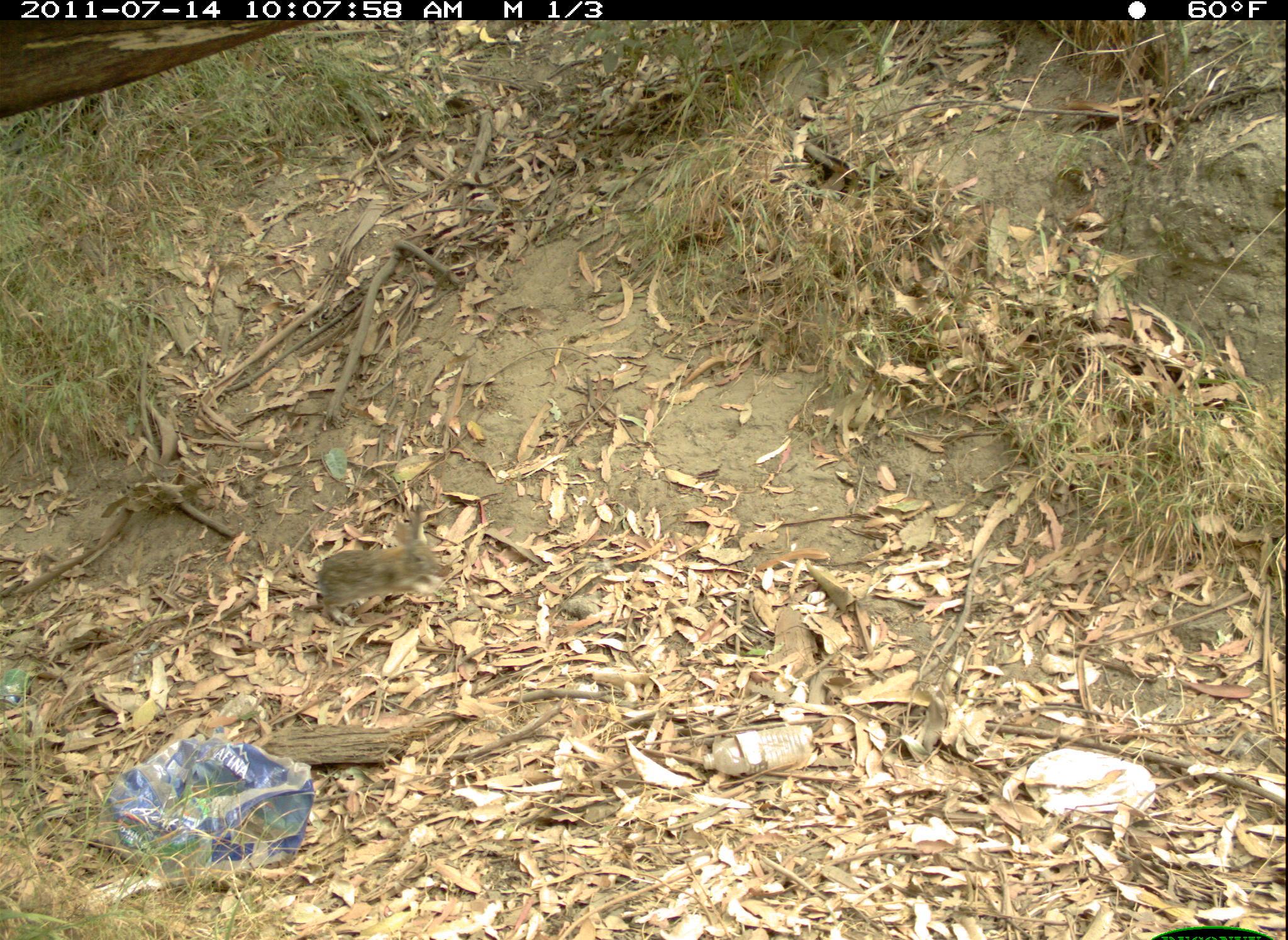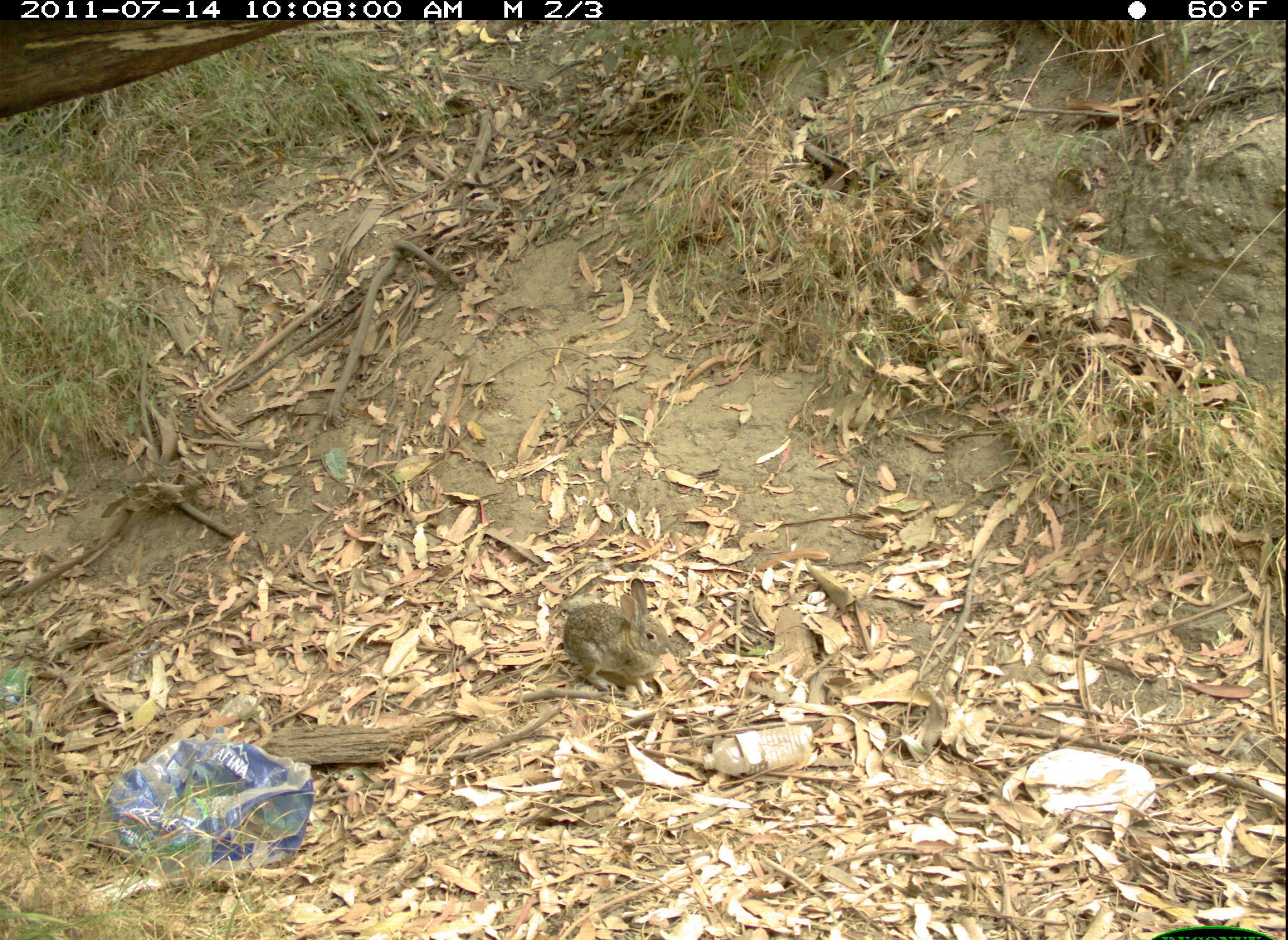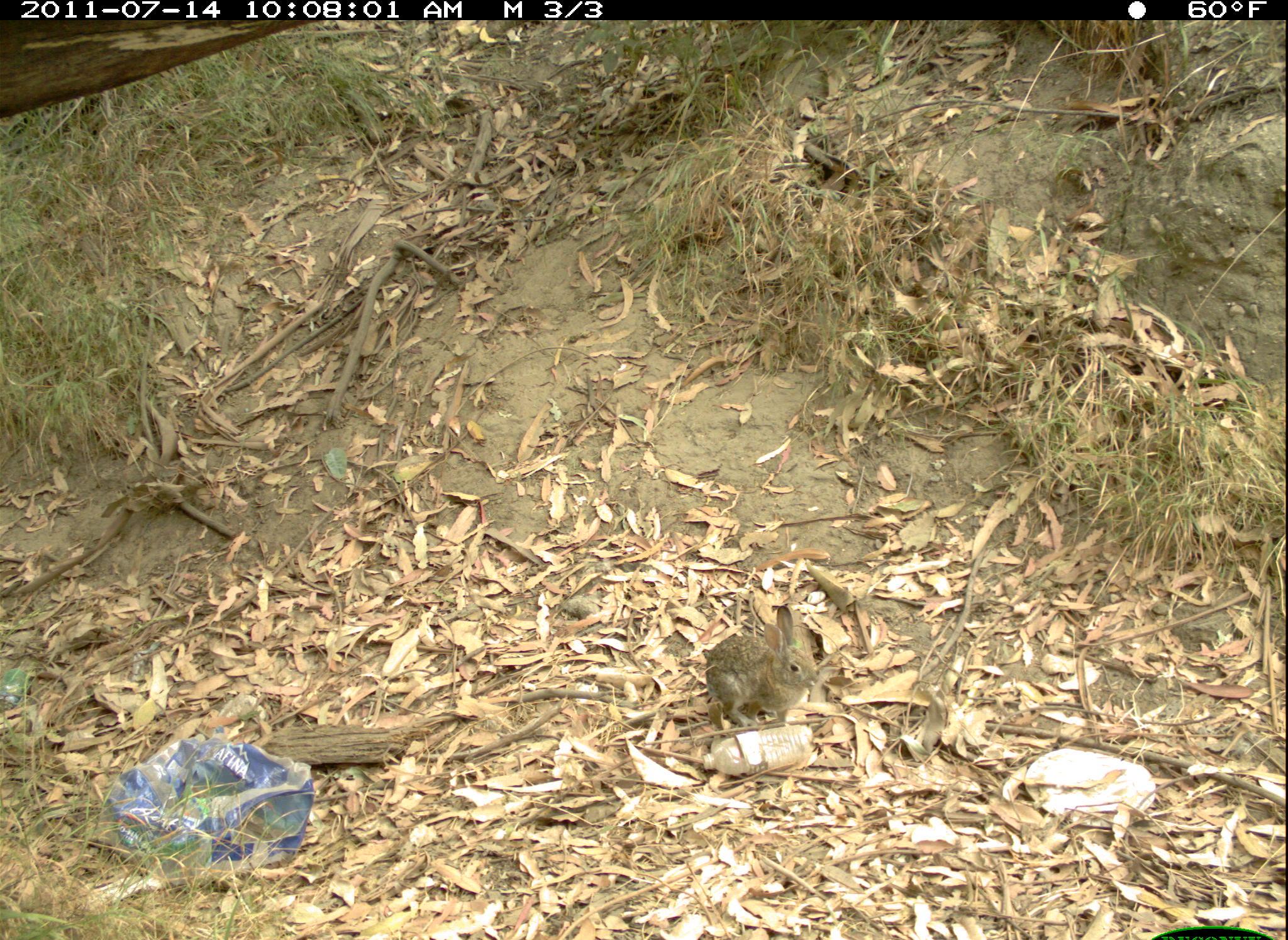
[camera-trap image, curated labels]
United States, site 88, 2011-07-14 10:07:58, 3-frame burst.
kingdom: Animalia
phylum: Chordata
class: Mammalia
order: Lagomorpha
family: Leporidae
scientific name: Leporidae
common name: rabbits and hares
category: rabbit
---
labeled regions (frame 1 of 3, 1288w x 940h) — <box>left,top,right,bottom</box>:
rabbit: <box>311,491,478,630</box>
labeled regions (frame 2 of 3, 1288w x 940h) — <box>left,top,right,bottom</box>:
rabbit: <box>535,564,694,710</box>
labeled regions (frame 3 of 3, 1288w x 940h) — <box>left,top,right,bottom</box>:
rabbit: <box>673,594,836,747</box>